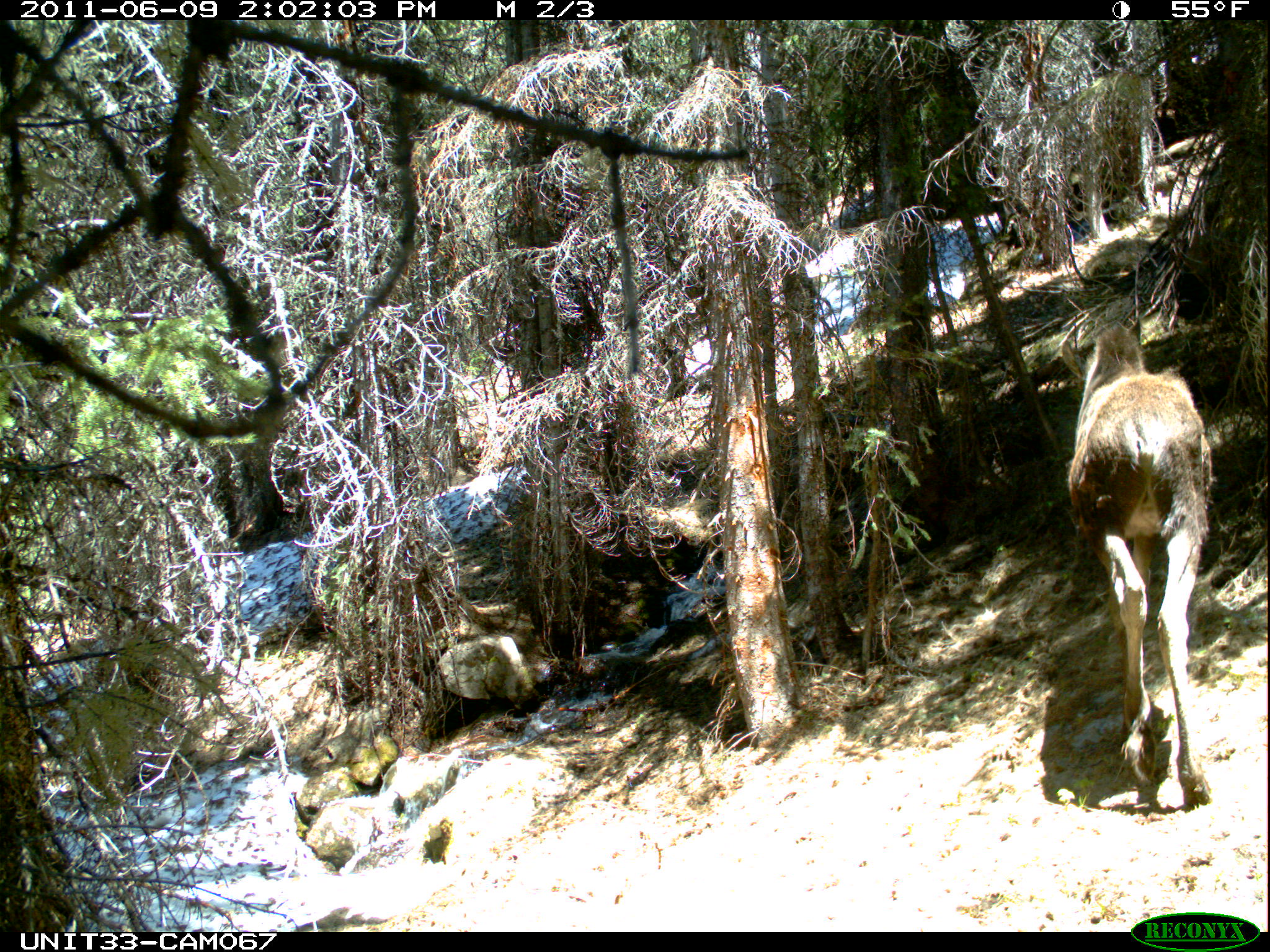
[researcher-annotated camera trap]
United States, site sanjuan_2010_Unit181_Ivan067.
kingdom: Animalia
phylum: Chordata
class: Mammalia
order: Artiodactyla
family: Cervidae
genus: Alces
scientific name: Alces alces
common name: moose